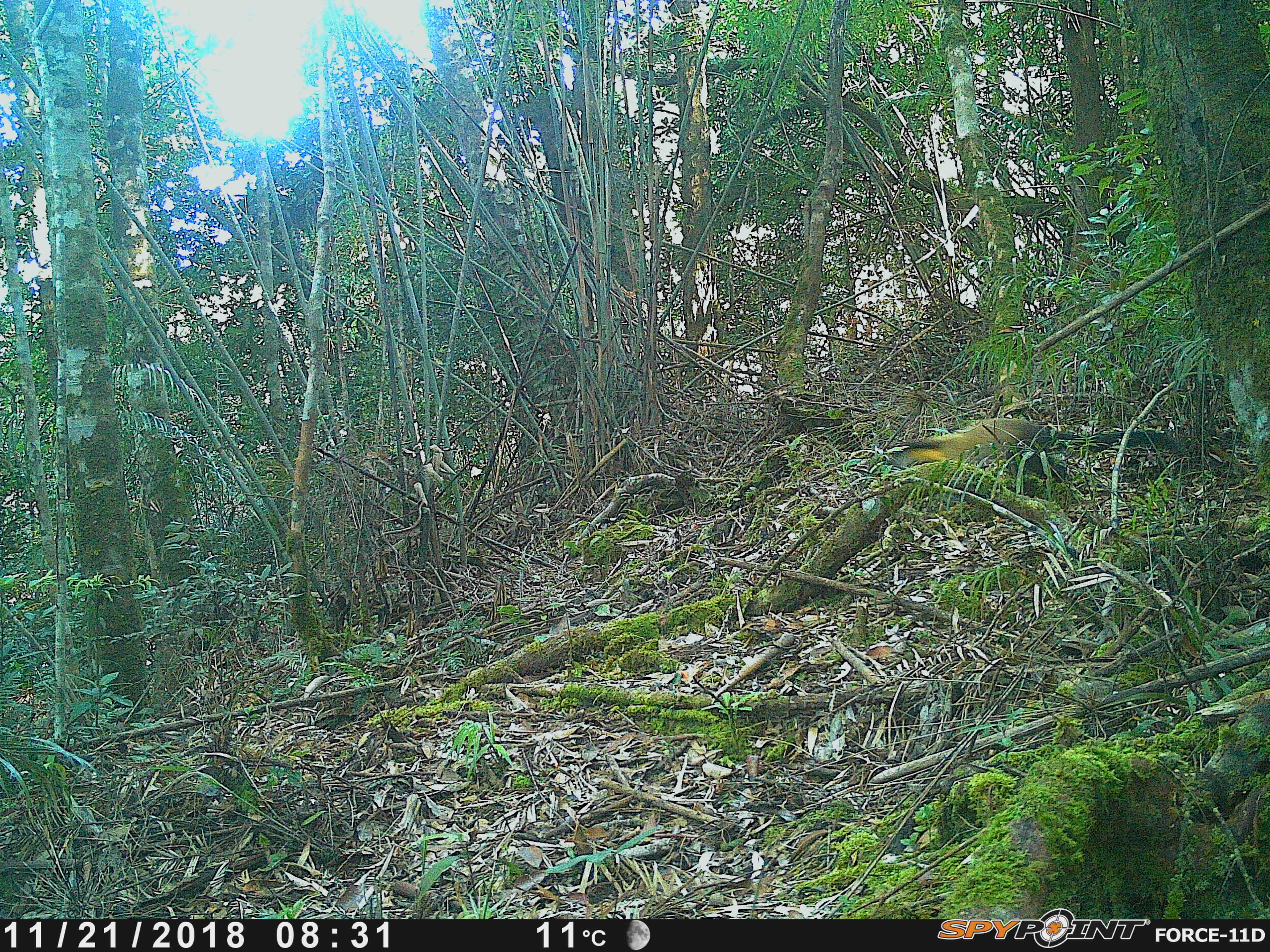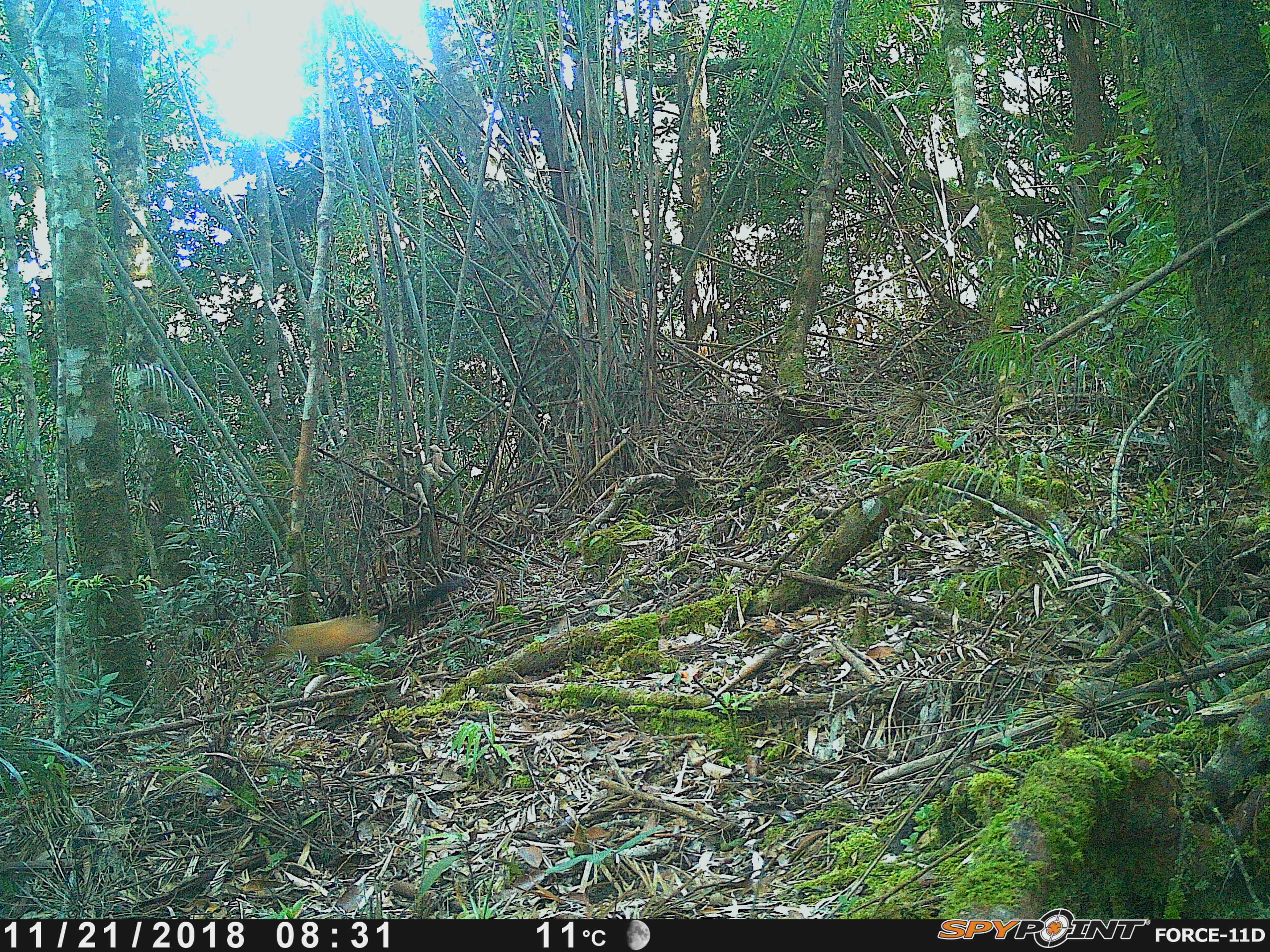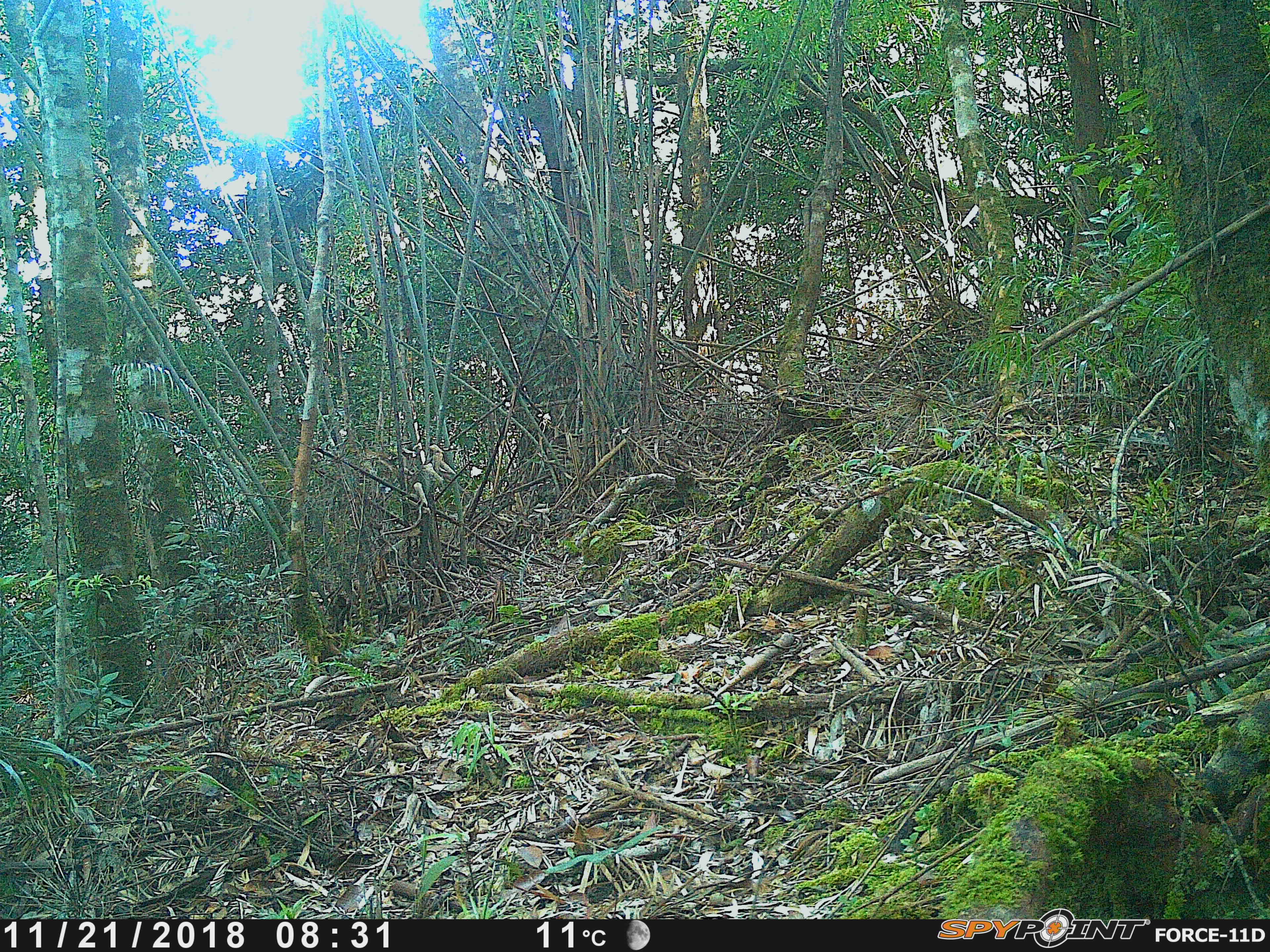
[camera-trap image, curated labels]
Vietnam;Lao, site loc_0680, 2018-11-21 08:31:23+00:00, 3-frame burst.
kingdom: Animalia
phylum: Chordata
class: Mammalia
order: Carnivora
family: Mustelidae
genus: Martes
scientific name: Martes flavigula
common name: yellow-throated marten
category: yellow throated marten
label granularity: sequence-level